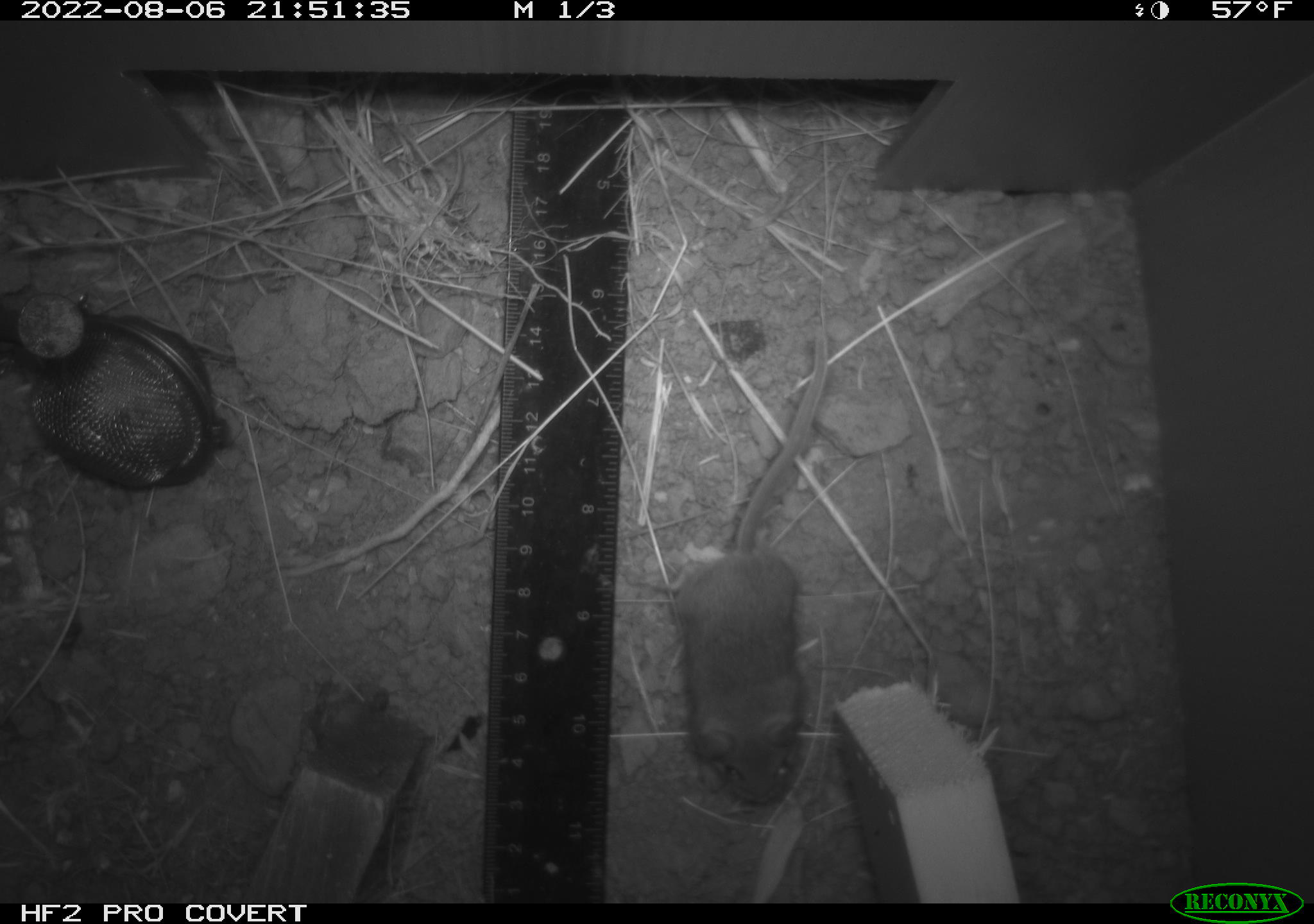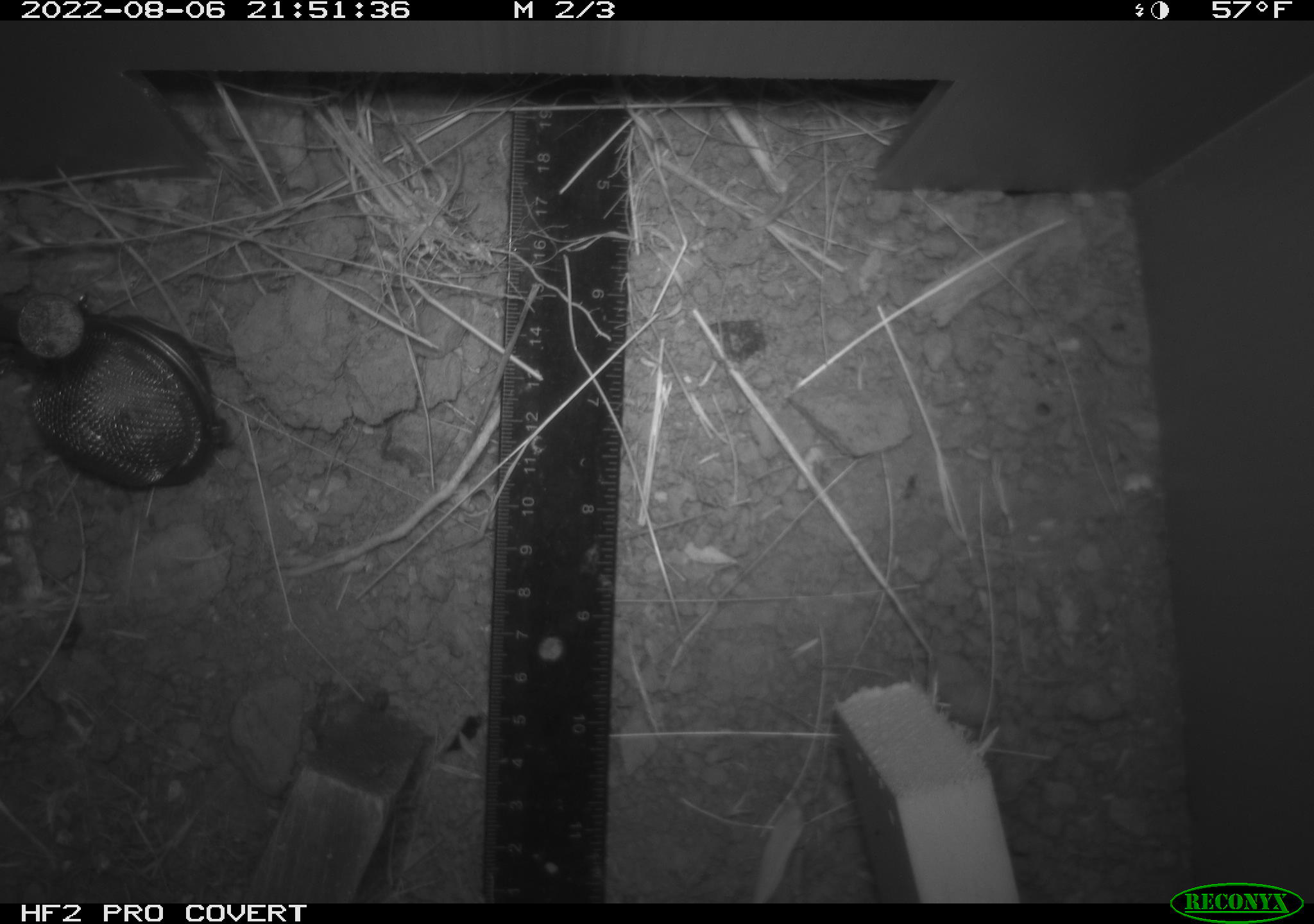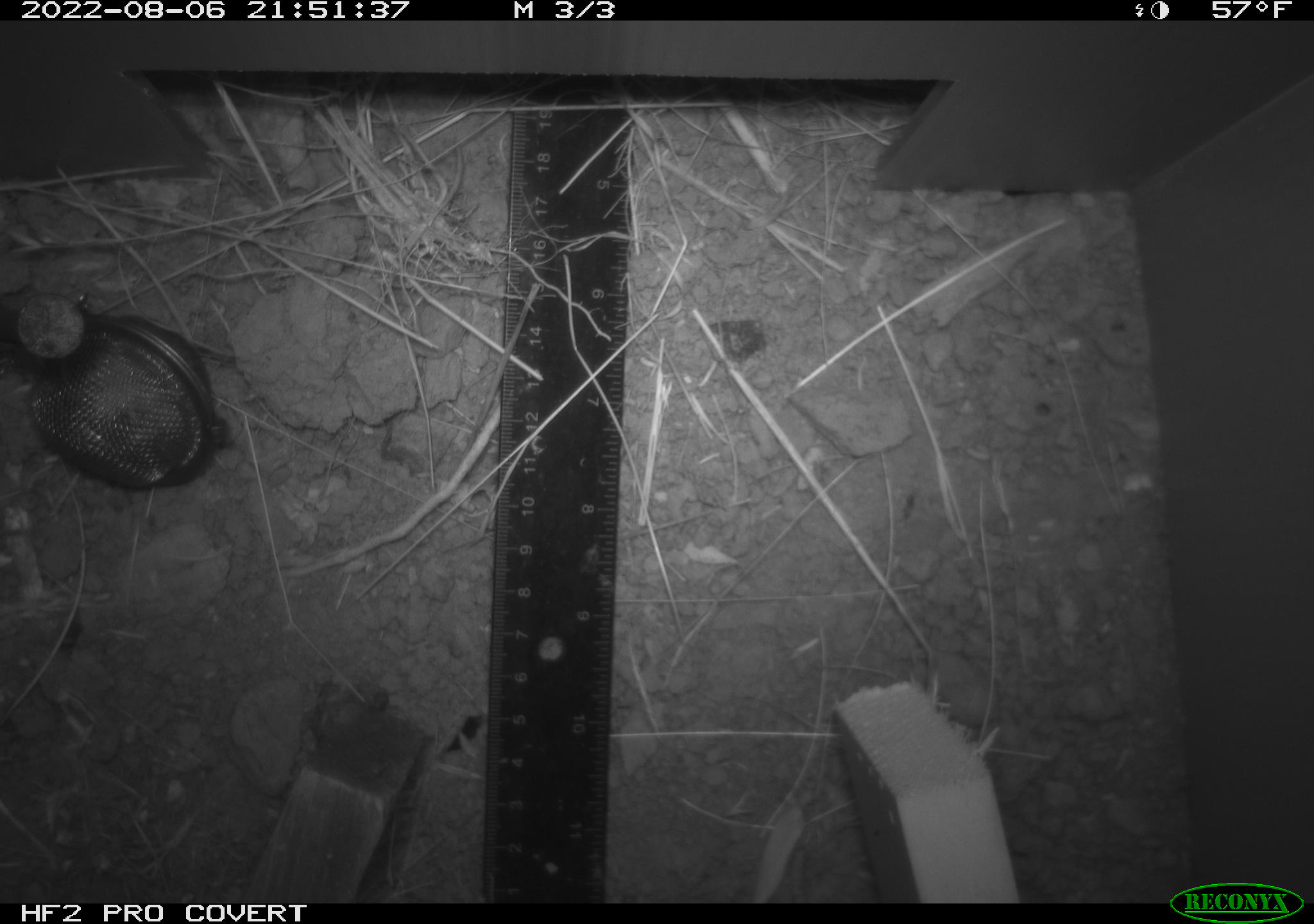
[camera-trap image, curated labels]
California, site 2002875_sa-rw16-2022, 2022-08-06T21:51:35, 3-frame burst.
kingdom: Animalia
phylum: Chordata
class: Mammalia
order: Rodentia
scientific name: Rodentia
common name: mouse species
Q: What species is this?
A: Mouse species (Rodentia).